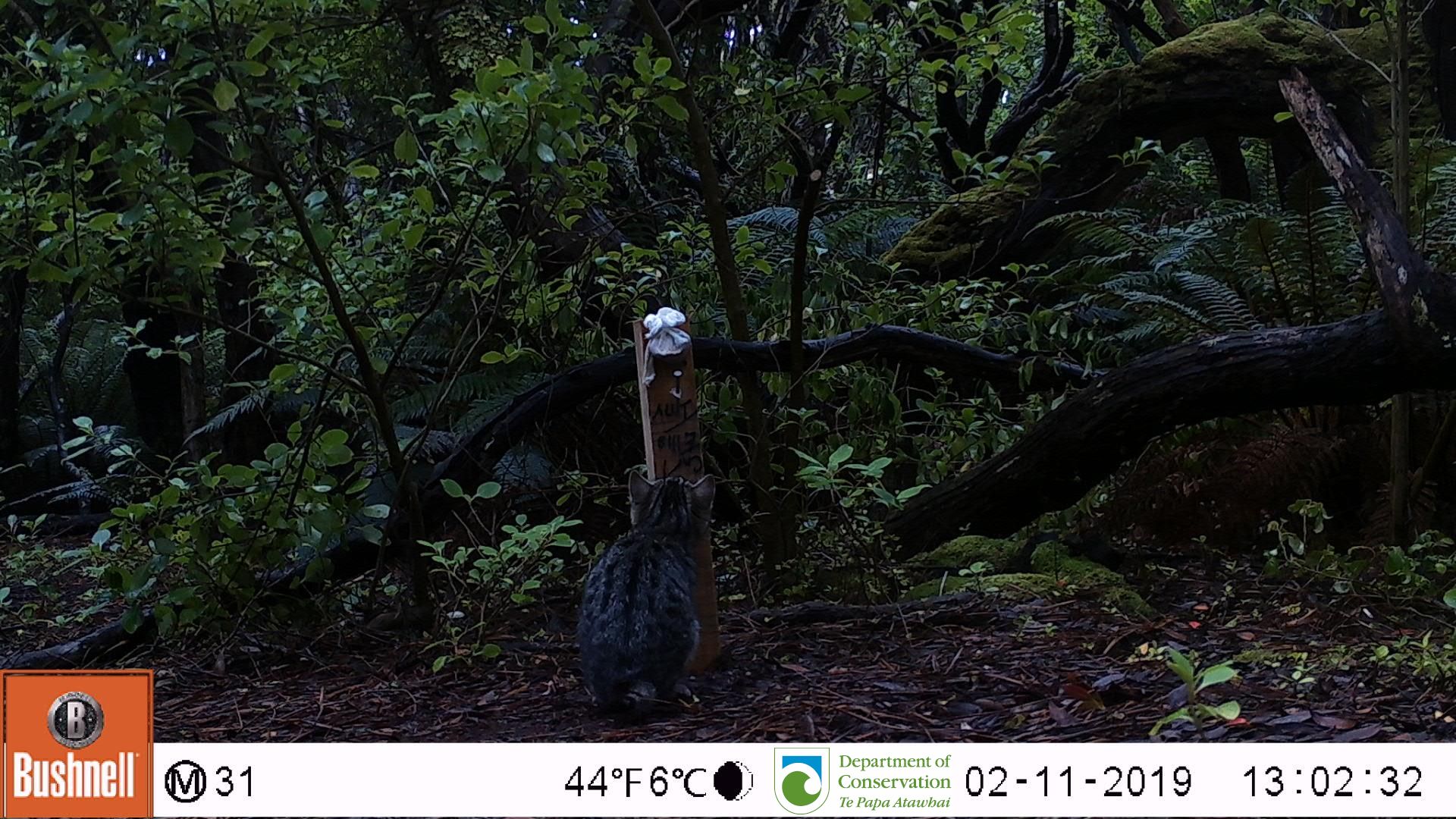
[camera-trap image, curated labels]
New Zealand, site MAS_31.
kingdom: Animalia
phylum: Chordata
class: Mammalia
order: Carnivora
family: Felidae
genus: Felis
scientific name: Felis catus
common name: domestic cat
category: cat